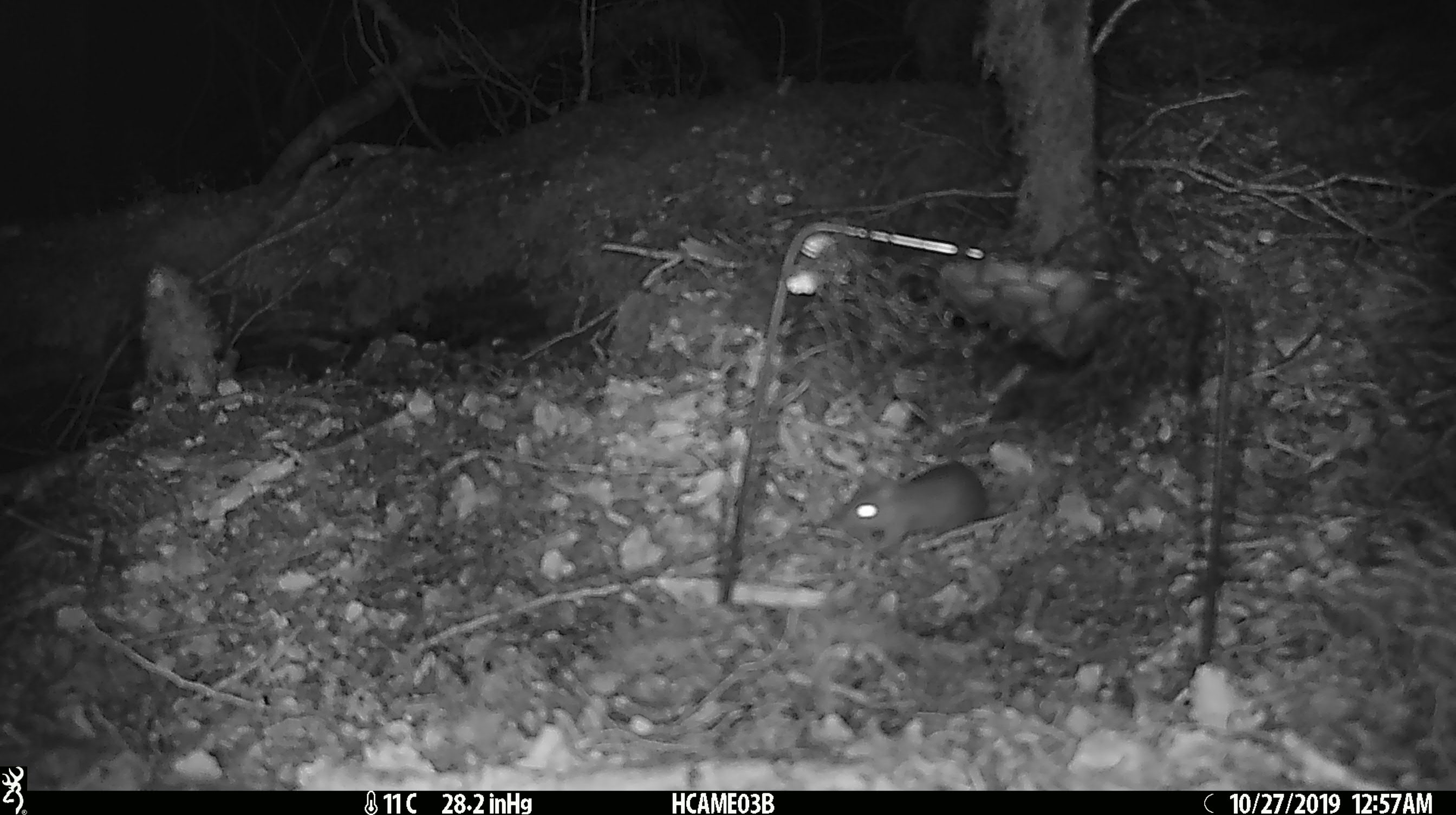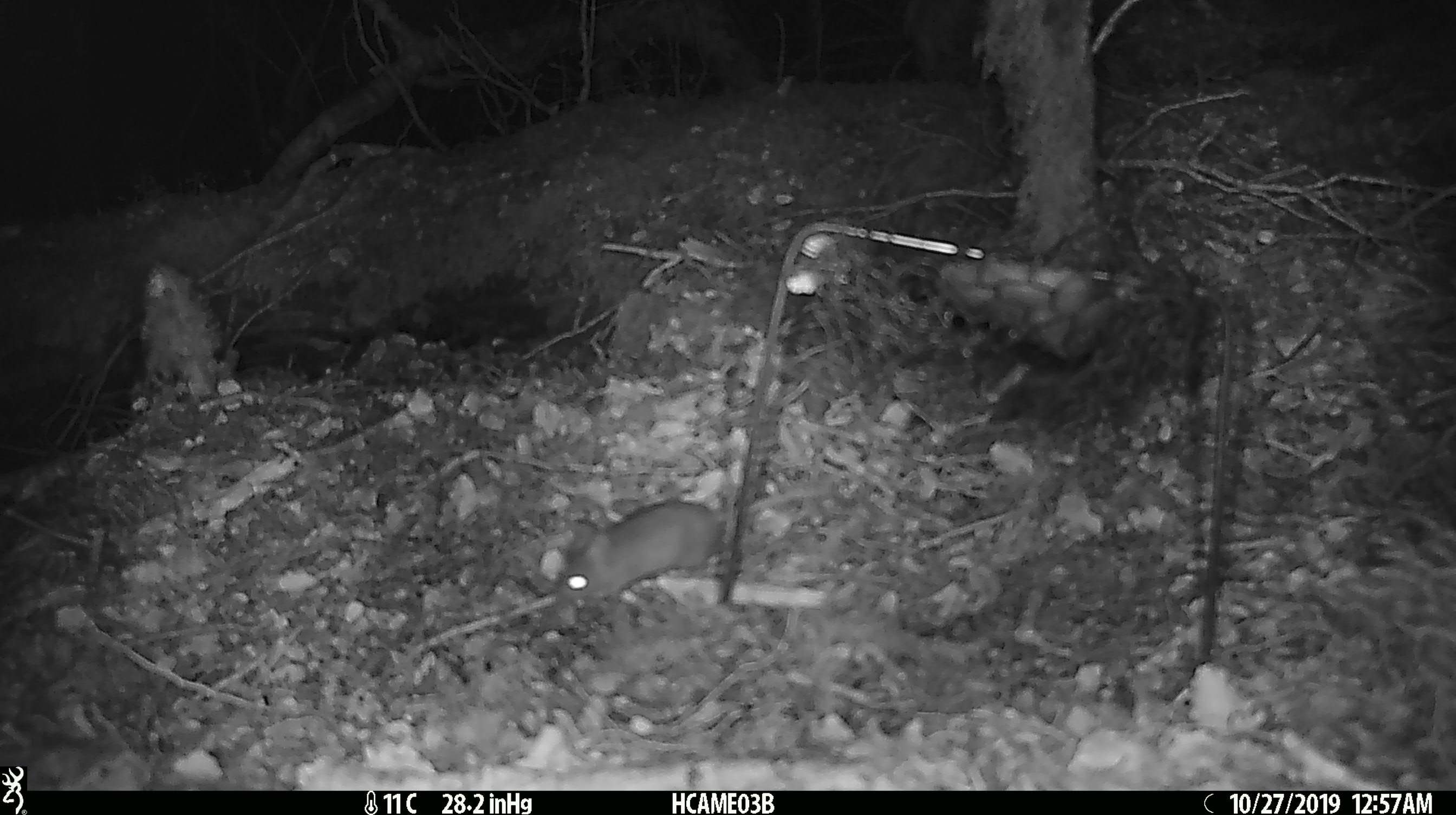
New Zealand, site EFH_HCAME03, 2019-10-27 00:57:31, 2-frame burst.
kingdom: Animalia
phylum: Chordata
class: Mammalia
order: Rodentia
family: Muridae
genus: Mus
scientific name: Mus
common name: mouse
Mouse (Mus).